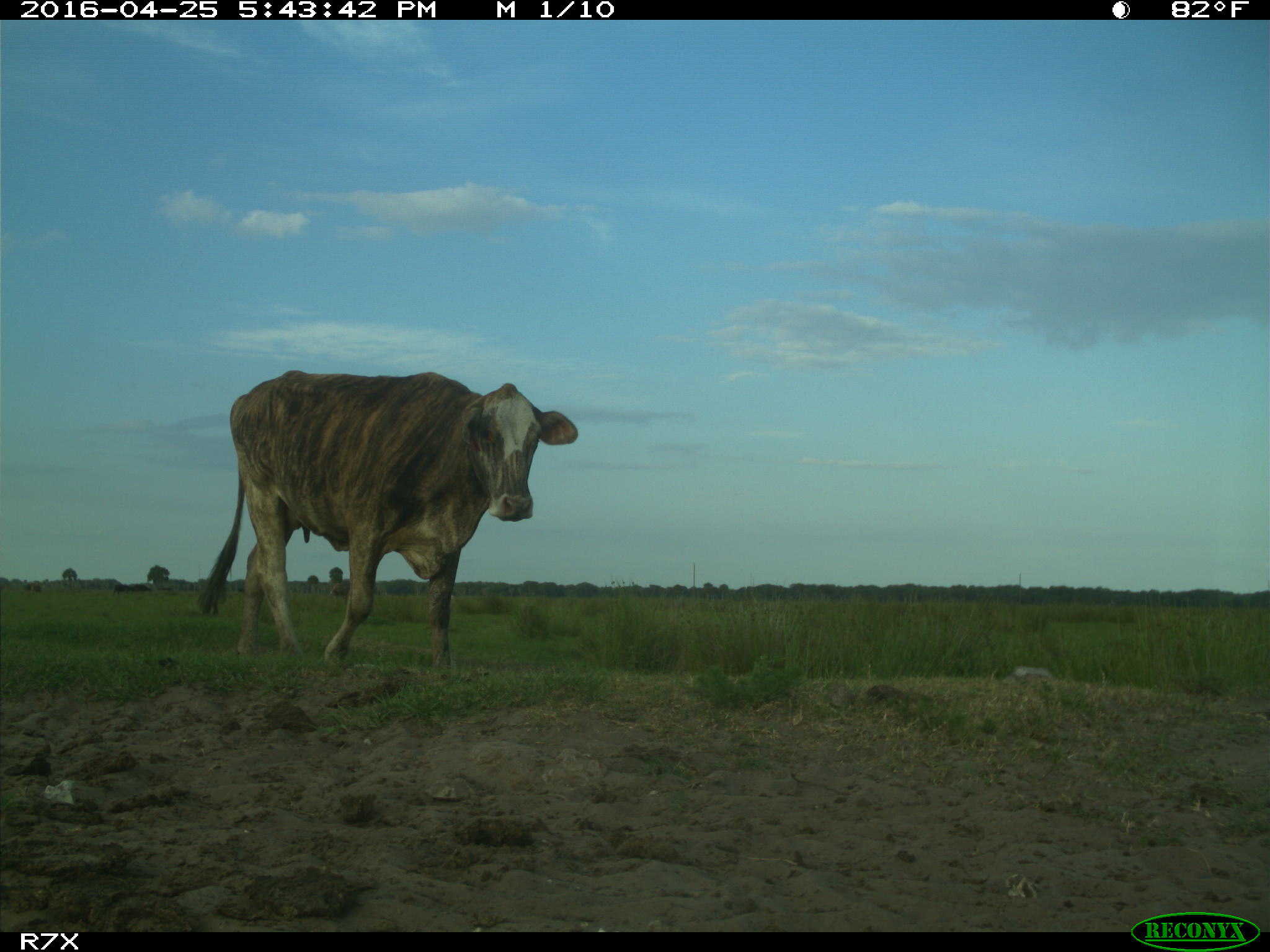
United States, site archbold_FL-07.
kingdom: Animalia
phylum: Chordata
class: Mammalia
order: Artiodactyla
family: Bovidae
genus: Bos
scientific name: Bos taurus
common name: domestic cow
Bos taurus (domestic cow).